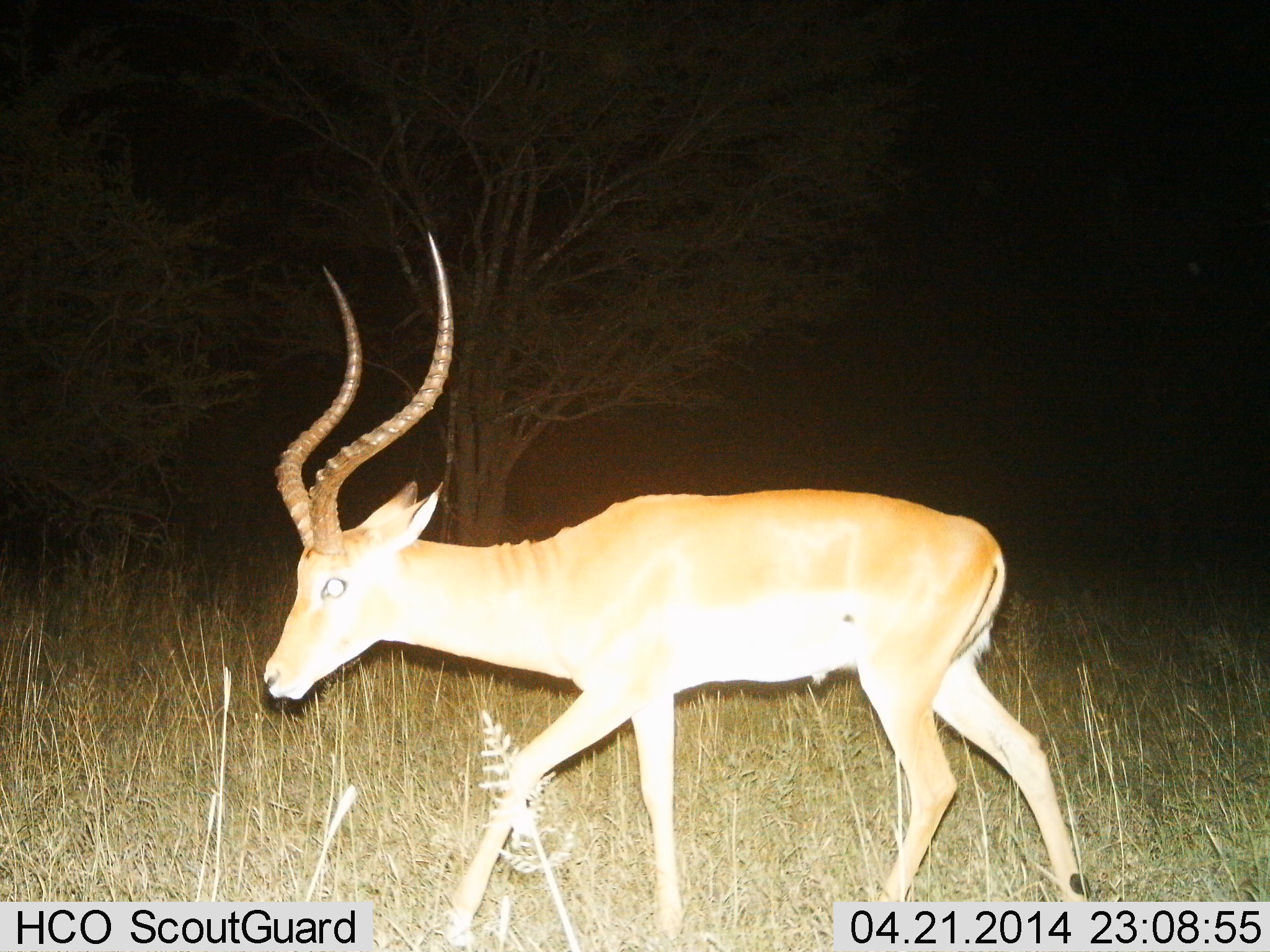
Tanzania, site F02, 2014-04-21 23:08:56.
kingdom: Animalia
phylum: Chordata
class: Mammalia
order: Artiodactyla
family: Bovidae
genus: Aepyceros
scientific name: Aepyceros melampus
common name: impala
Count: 1.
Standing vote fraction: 10%.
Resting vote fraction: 0%.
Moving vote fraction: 90%.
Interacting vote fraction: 0%.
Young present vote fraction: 0%.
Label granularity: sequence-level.